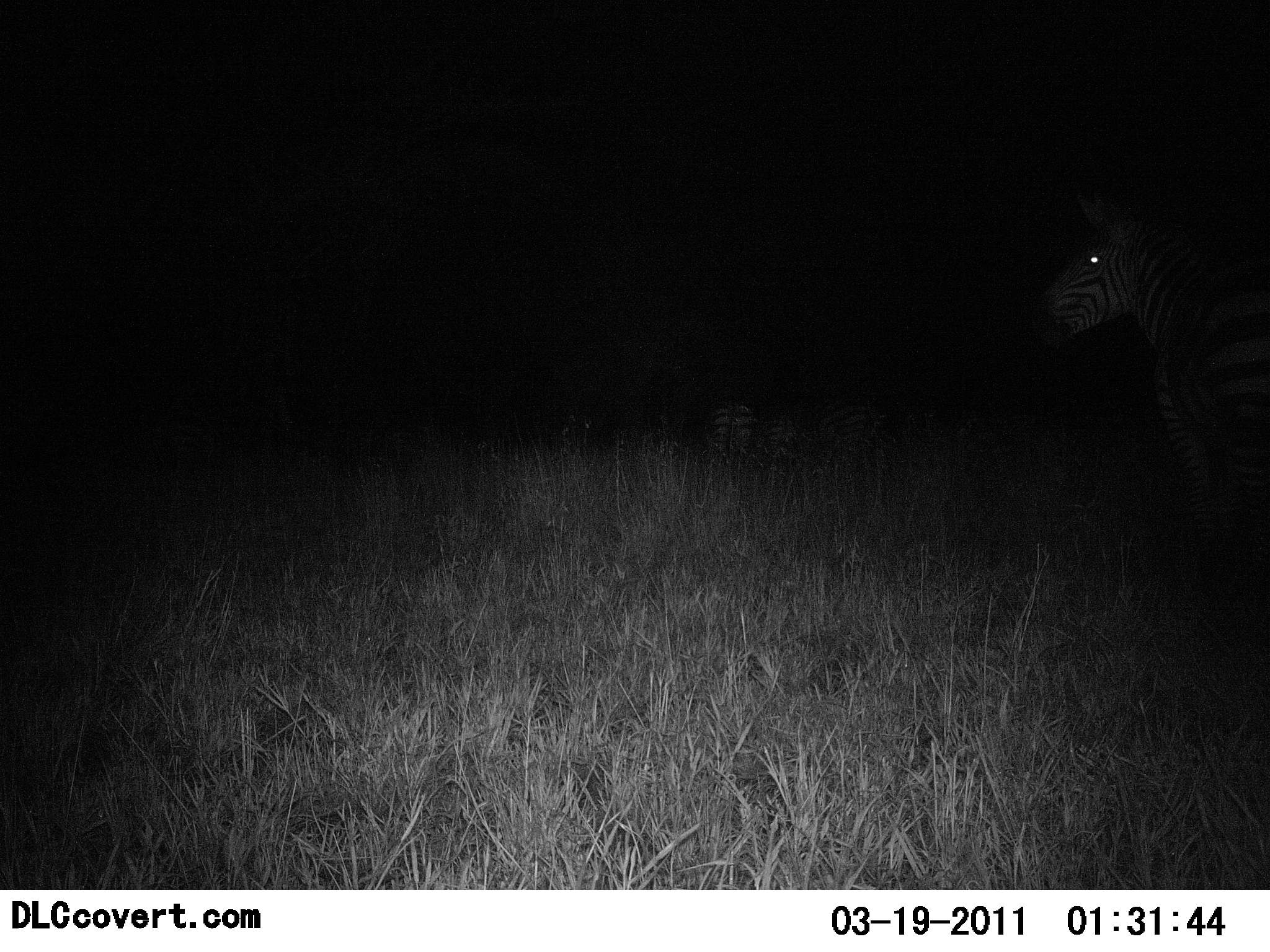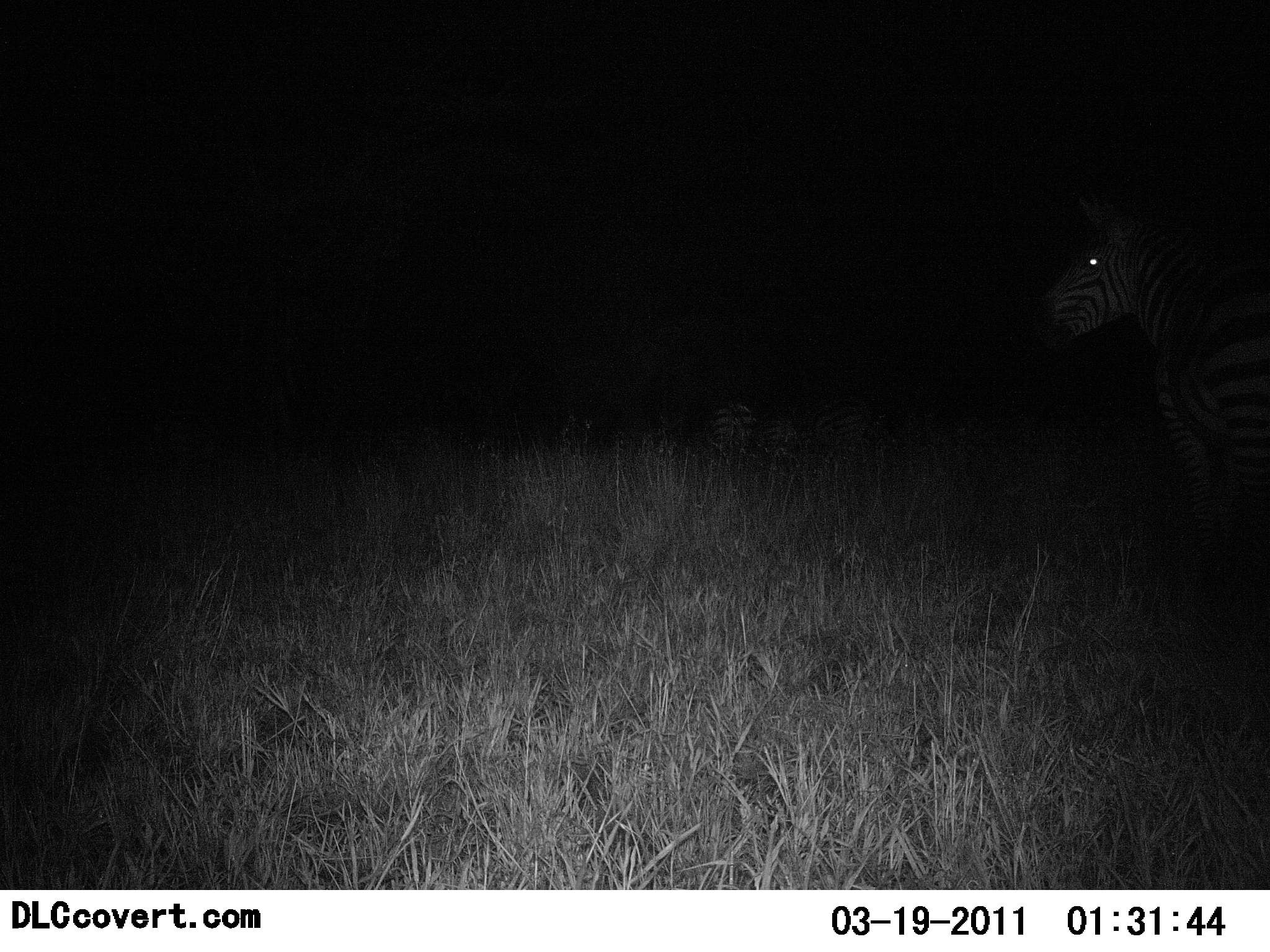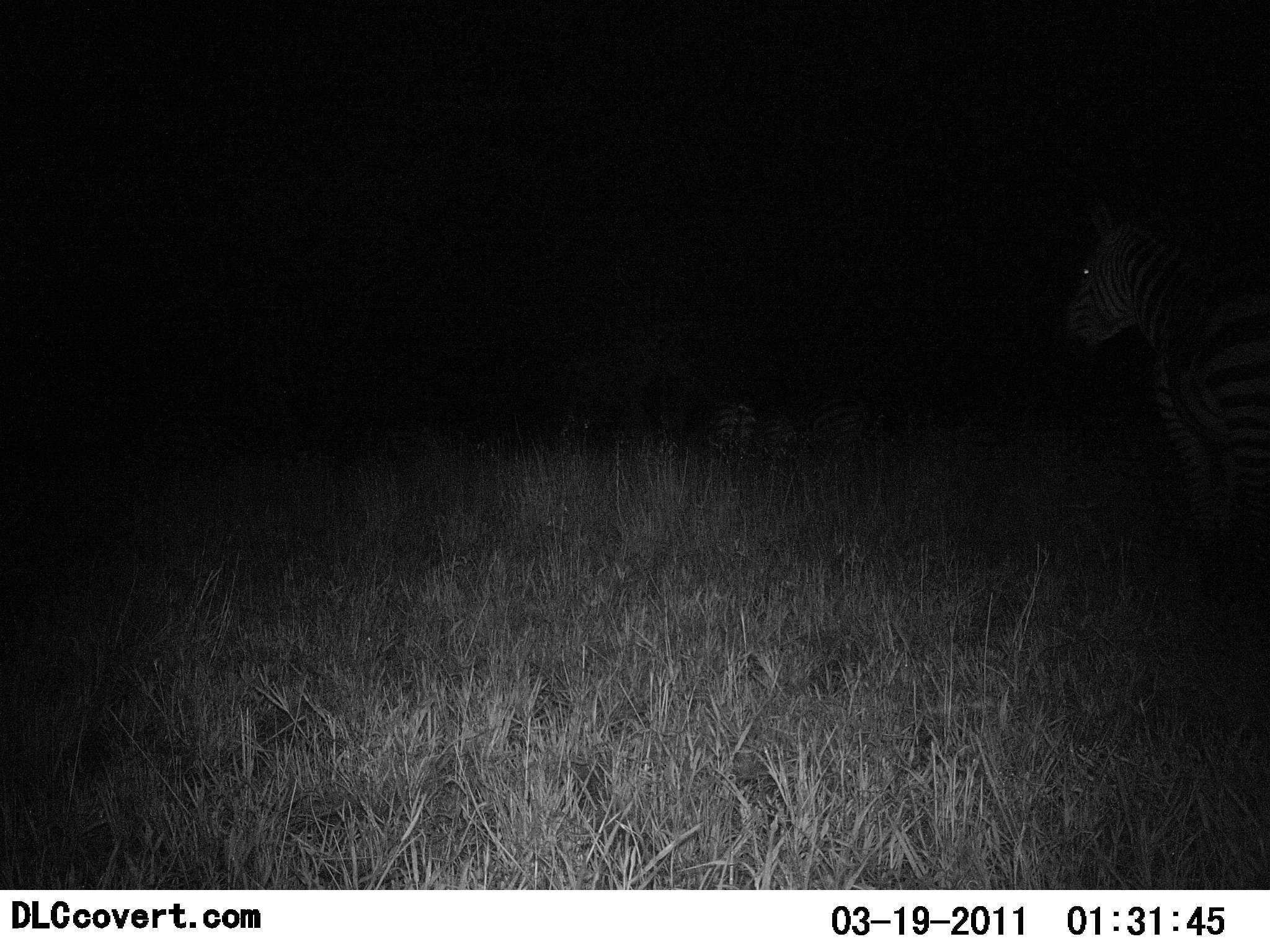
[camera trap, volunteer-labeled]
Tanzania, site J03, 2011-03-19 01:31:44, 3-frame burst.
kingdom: Animalia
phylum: Chordata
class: Mammalia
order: Perissodactyla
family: Equidae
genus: Equus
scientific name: Equus quagga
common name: plains zebra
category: zebra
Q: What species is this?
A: Zebra (plains zebra) (Equus quagga).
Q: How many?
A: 1.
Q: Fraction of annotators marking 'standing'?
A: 86%.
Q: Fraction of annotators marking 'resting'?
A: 0%.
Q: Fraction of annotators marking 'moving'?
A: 14%.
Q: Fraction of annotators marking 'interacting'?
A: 0%.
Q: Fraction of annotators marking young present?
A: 0%.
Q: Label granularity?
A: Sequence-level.